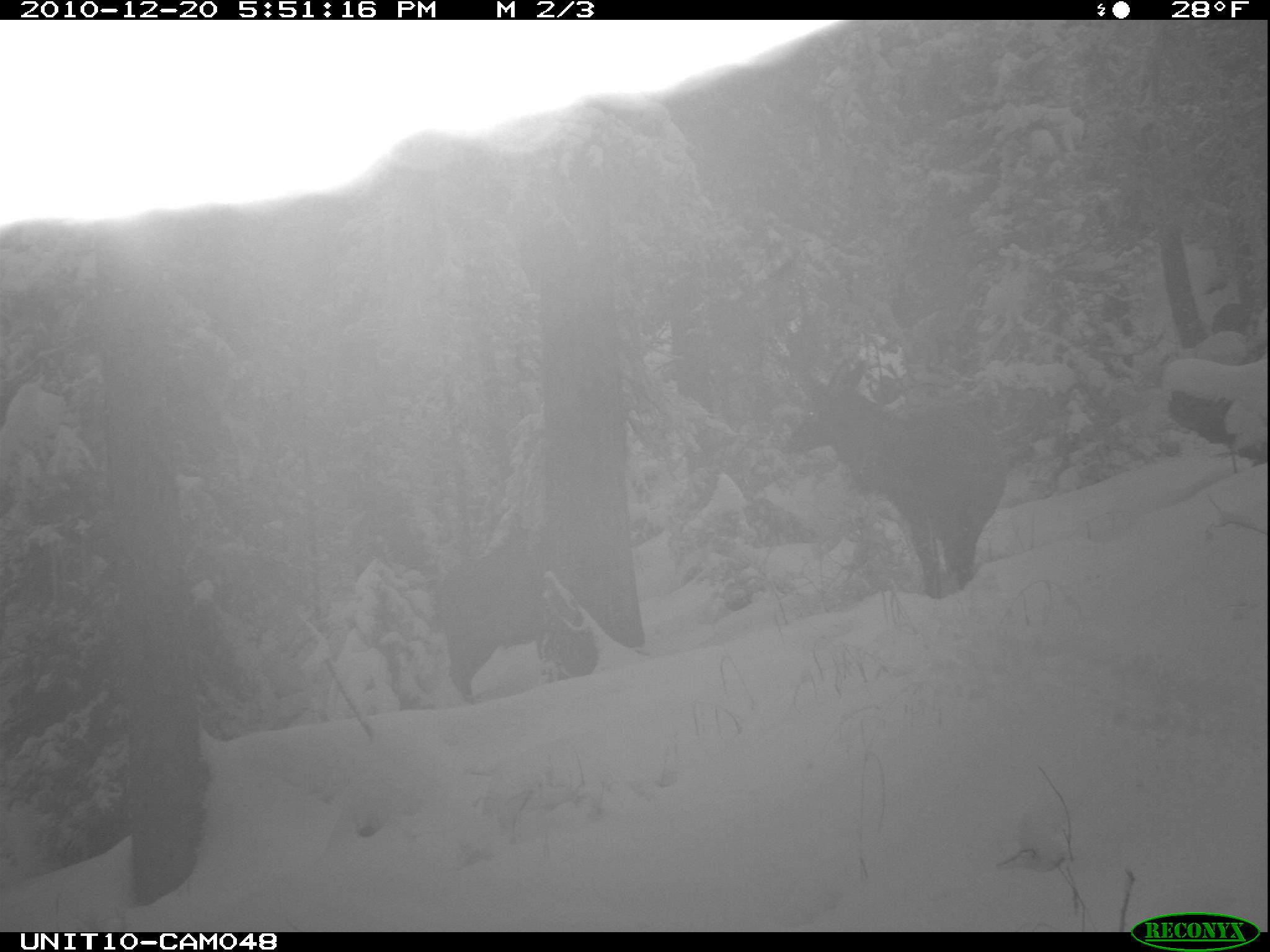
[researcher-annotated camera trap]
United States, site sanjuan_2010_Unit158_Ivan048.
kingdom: Animalia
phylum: Chordata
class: Mammalia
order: Artiodactyla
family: Cervidae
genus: Cervus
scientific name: Cervus elaphus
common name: red deer